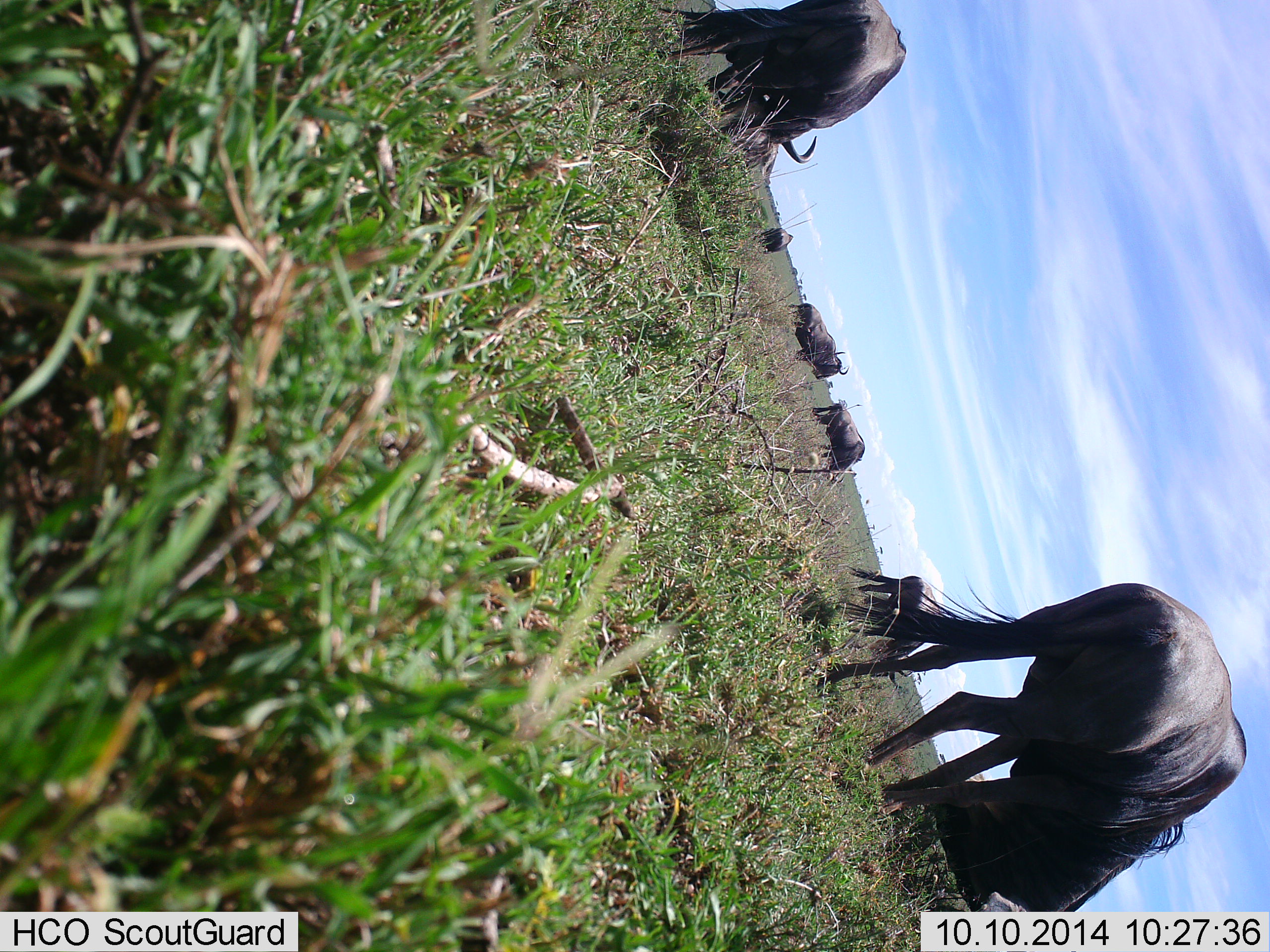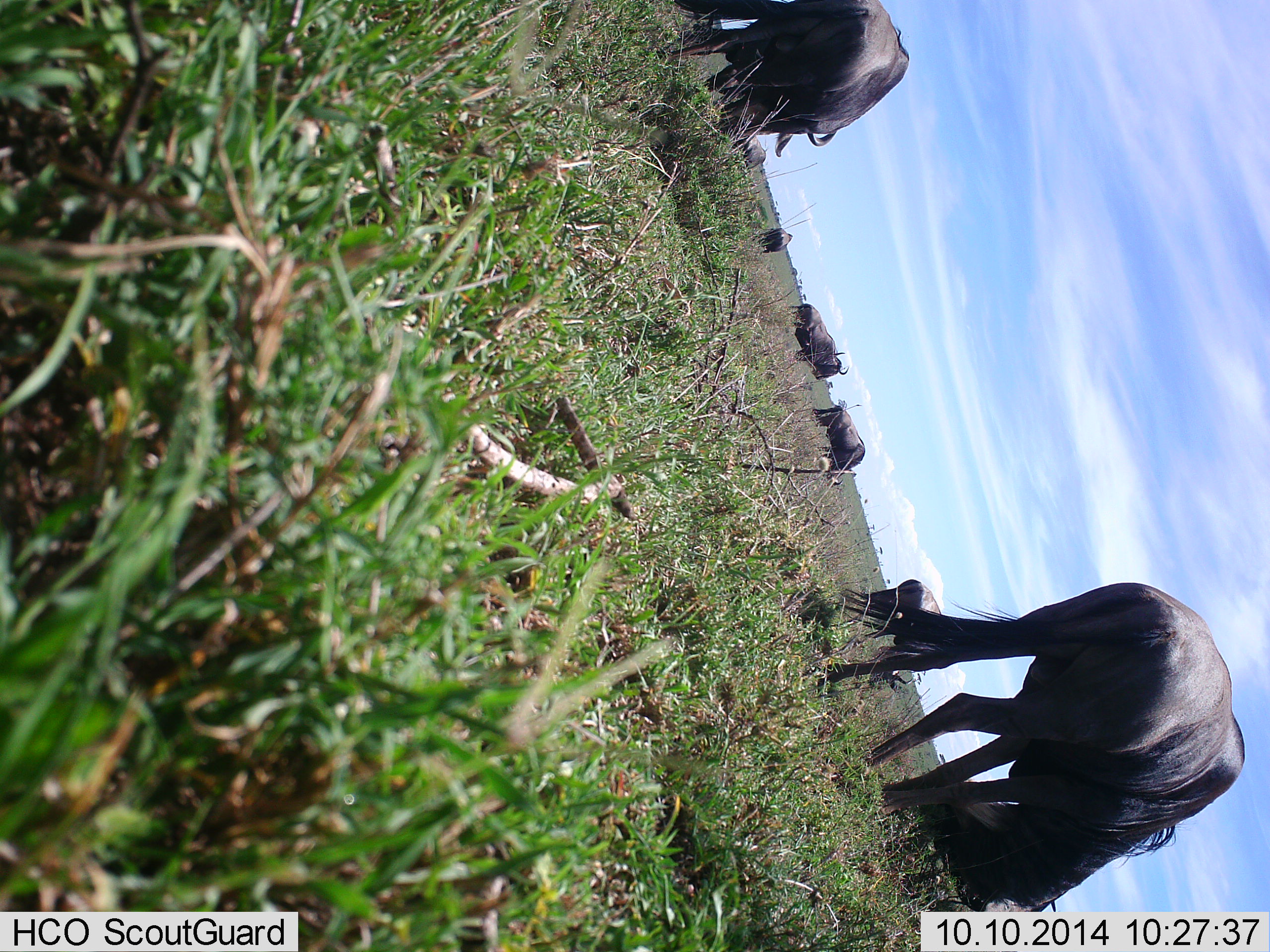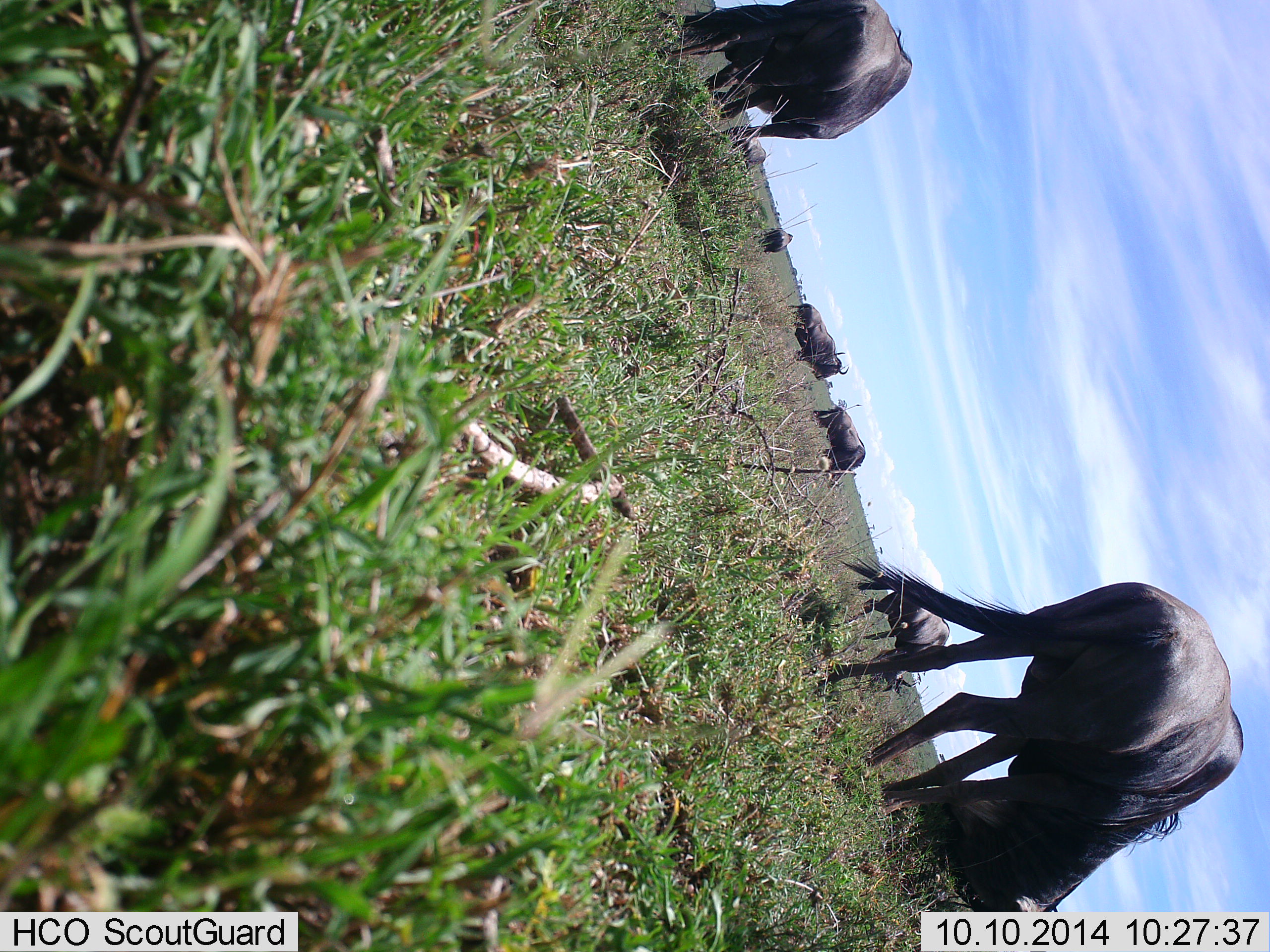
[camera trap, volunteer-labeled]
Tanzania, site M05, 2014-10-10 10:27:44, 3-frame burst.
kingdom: Animalia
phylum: Chordata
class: Mammalia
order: Artiodactyla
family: Bovidae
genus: Connochaetes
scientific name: Connochaetes taurinus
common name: blue wildebeest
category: wildebeest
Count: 8.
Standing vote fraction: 40%.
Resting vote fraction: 0%.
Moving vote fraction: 10%.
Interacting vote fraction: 0%.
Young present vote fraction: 0%.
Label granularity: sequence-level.